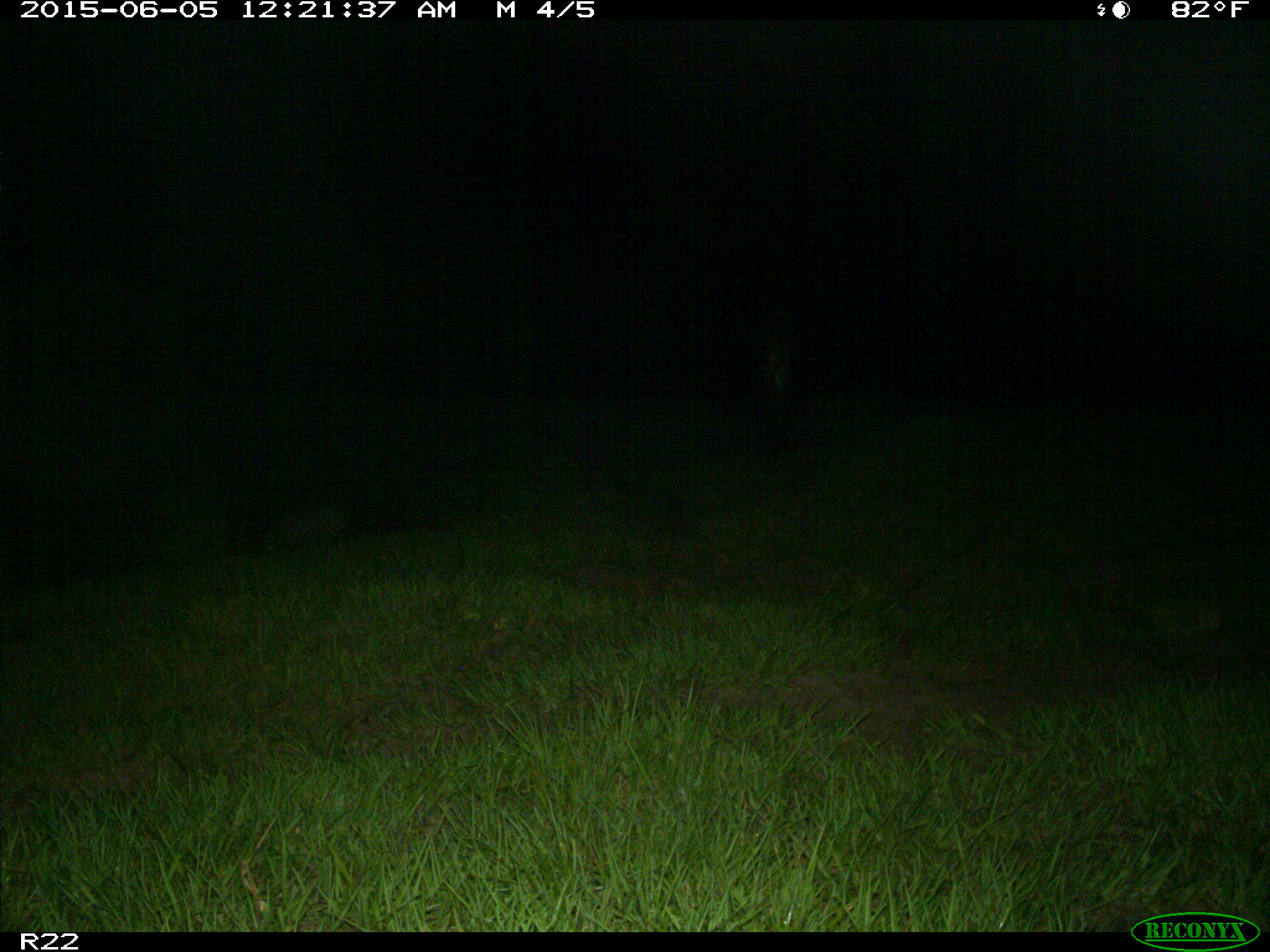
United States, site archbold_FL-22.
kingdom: Animalia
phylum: Chordata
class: Mammalia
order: Artiodactyla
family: Suidae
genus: Sus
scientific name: Sus scrofa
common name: wild boar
Sus scrofa (wild boar).